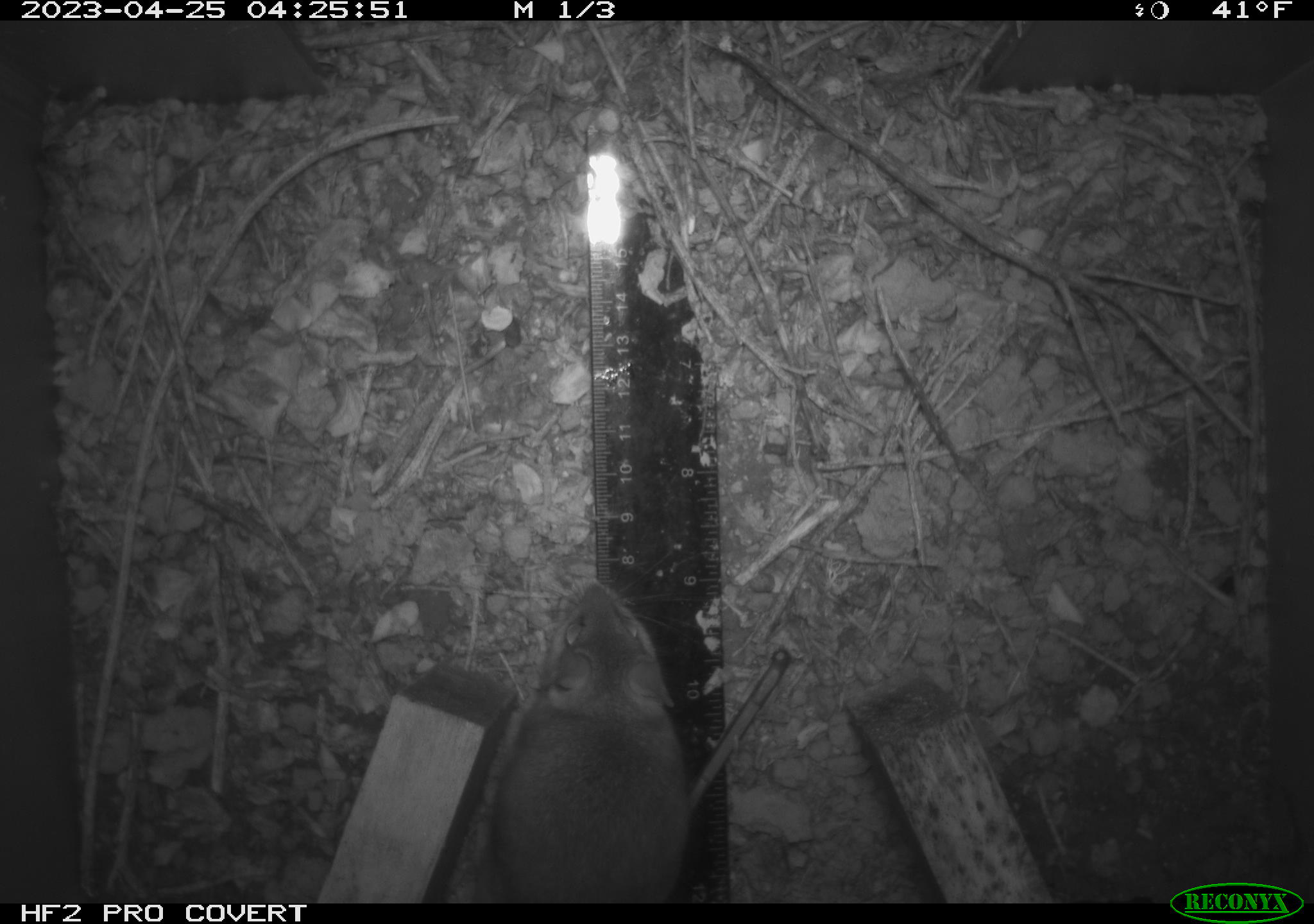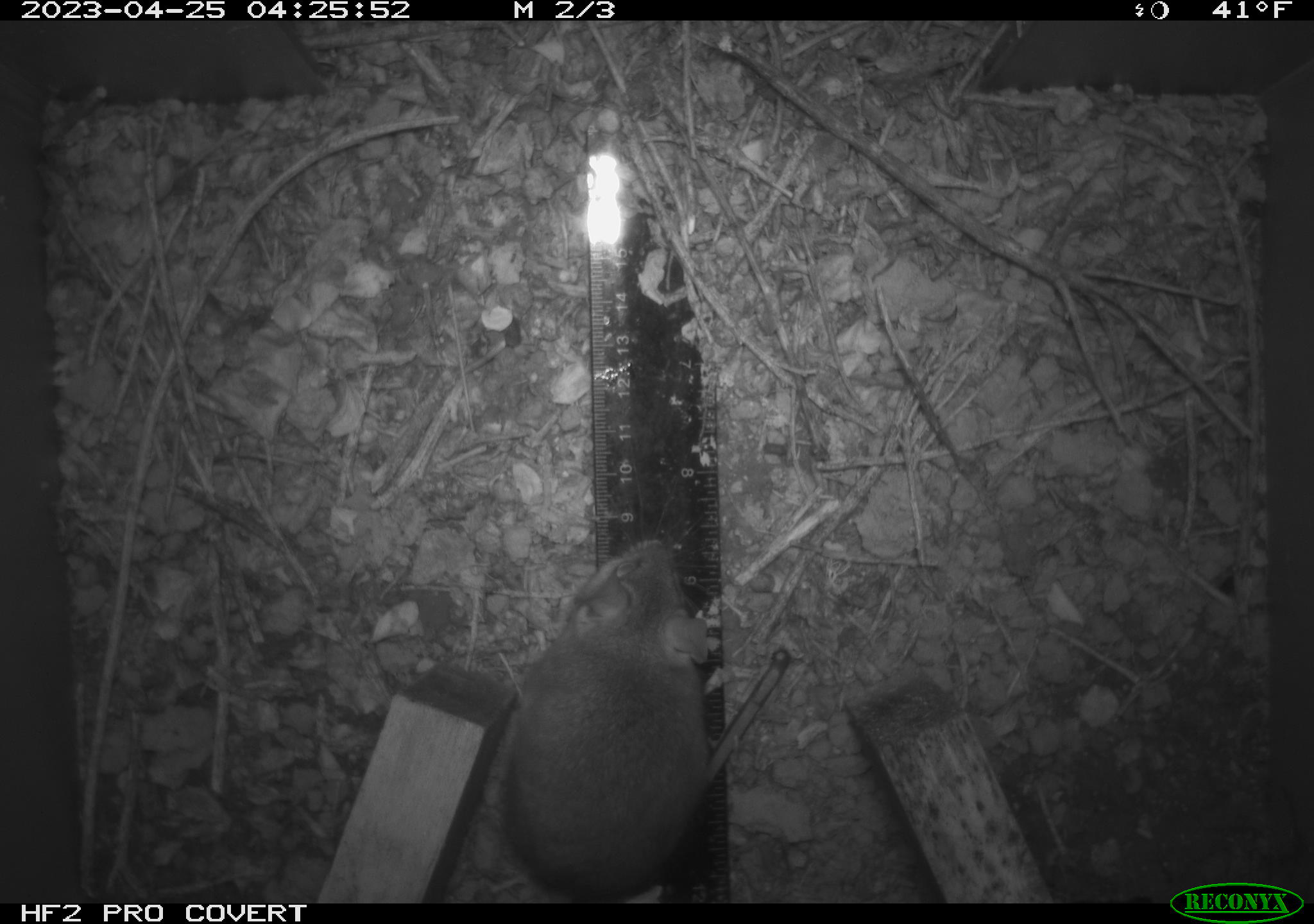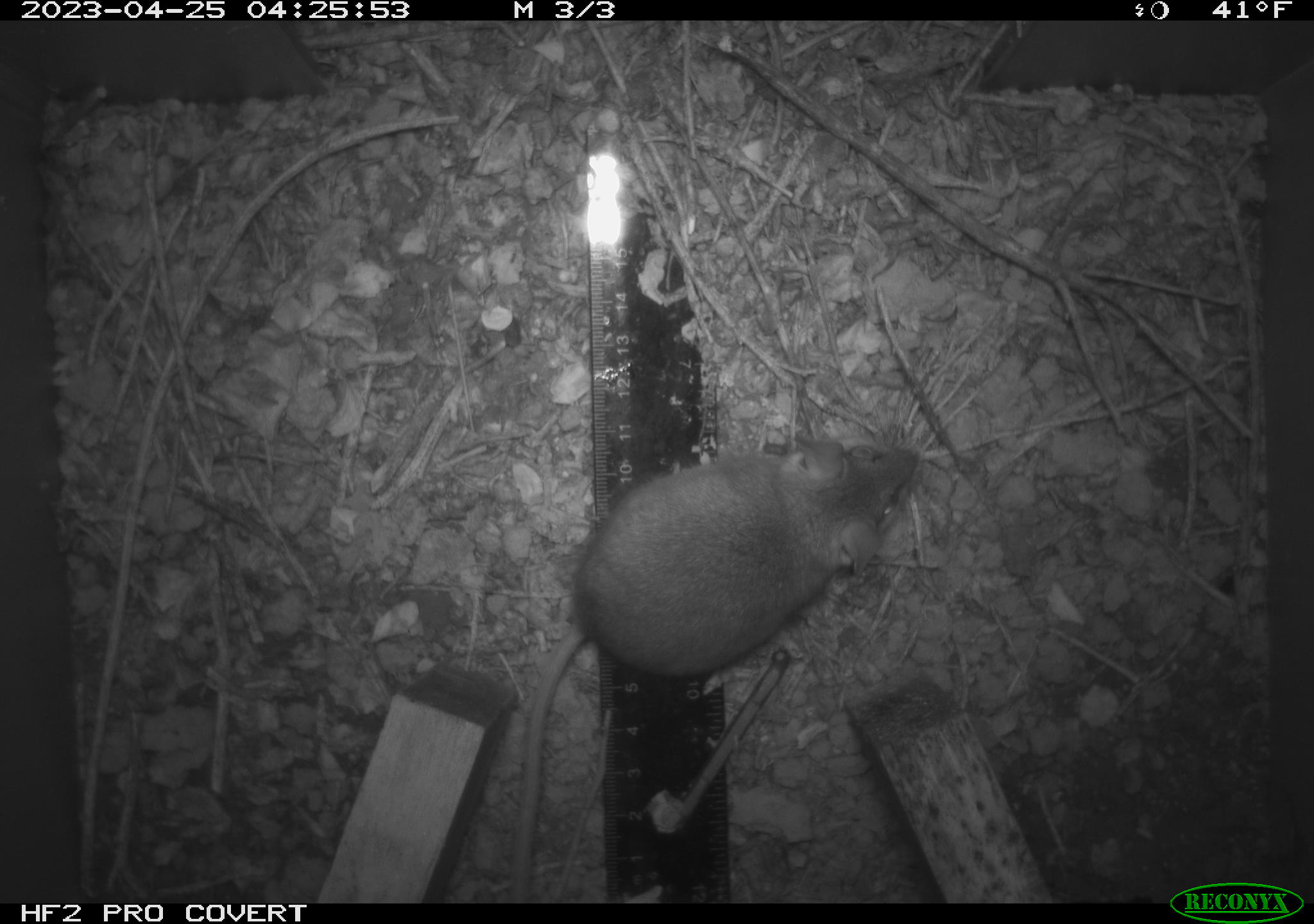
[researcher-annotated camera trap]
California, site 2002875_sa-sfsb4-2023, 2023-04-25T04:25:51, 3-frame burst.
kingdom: Animalia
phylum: Chordata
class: Mammalia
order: Rodentia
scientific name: Rodentia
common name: mouse species